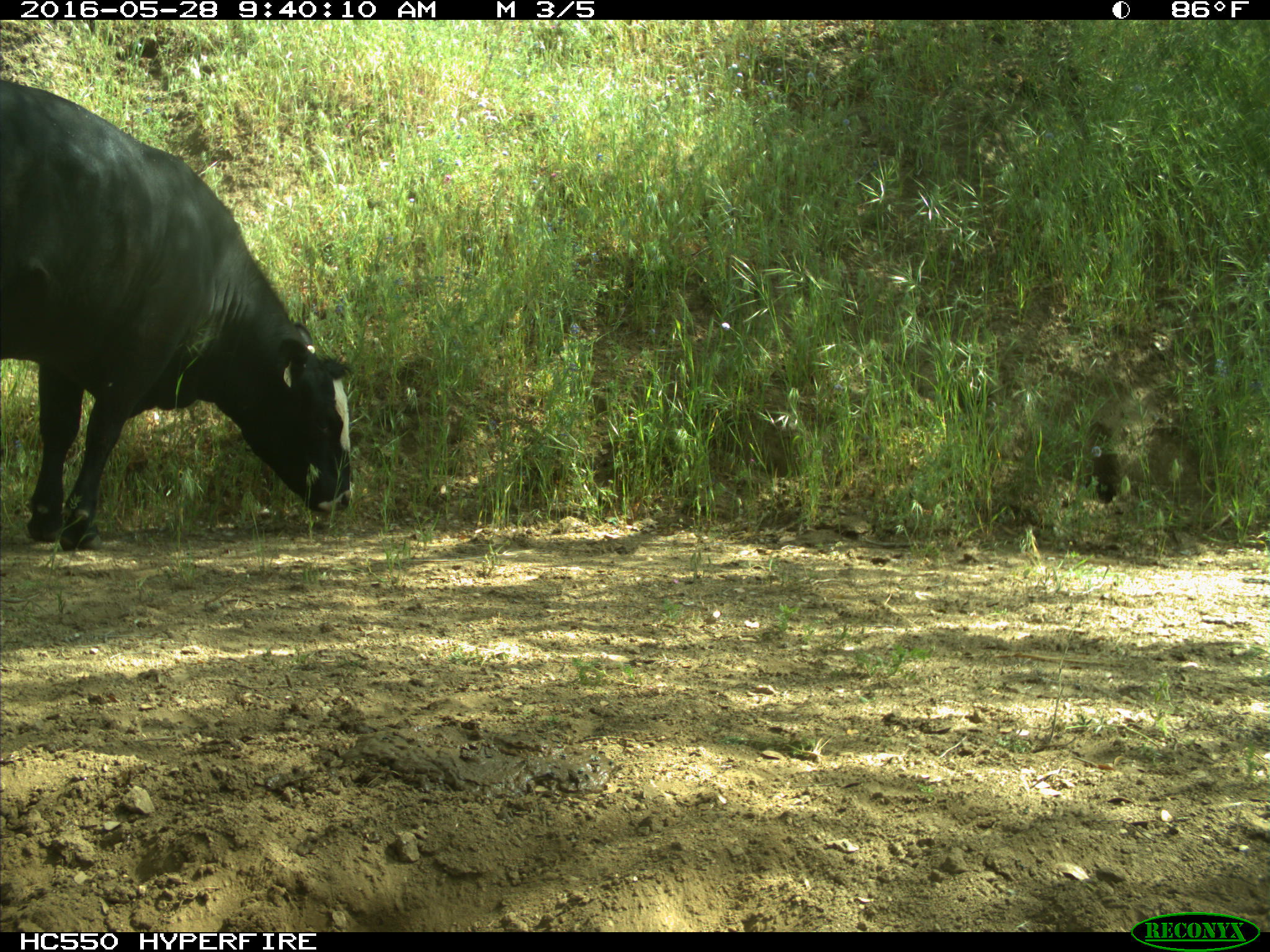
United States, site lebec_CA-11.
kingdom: Animalia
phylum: Chordata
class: Mammalia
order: Artiodactyla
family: Bovidae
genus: Bos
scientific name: Bos taurus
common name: domestic cow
Bos taurus (domestic cow).